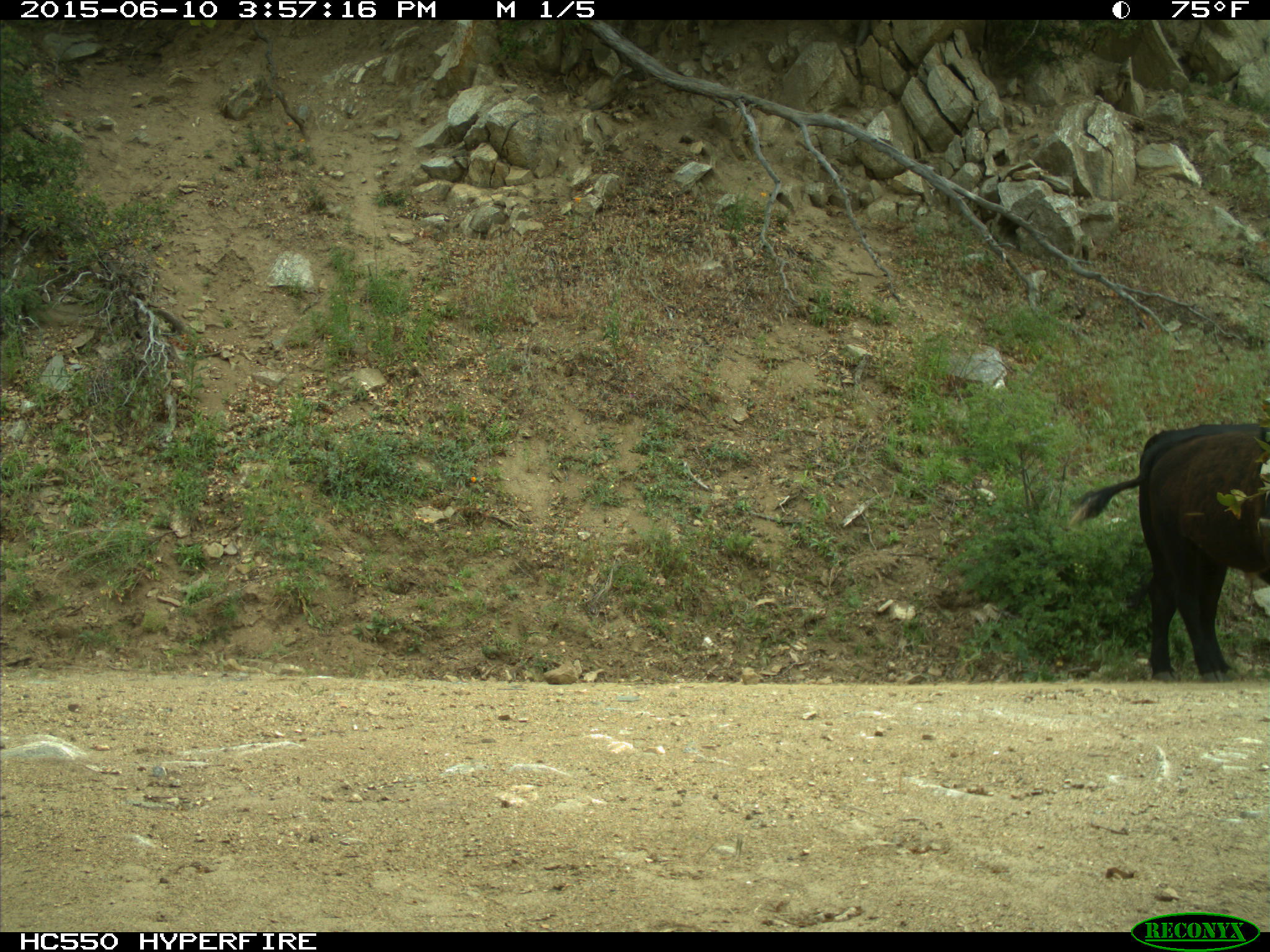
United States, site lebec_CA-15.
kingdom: Animalia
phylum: Chordata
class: Mammalia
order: Artiodactyla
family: Bovidae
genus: Bos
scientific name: Bos taurus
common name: domestic cow